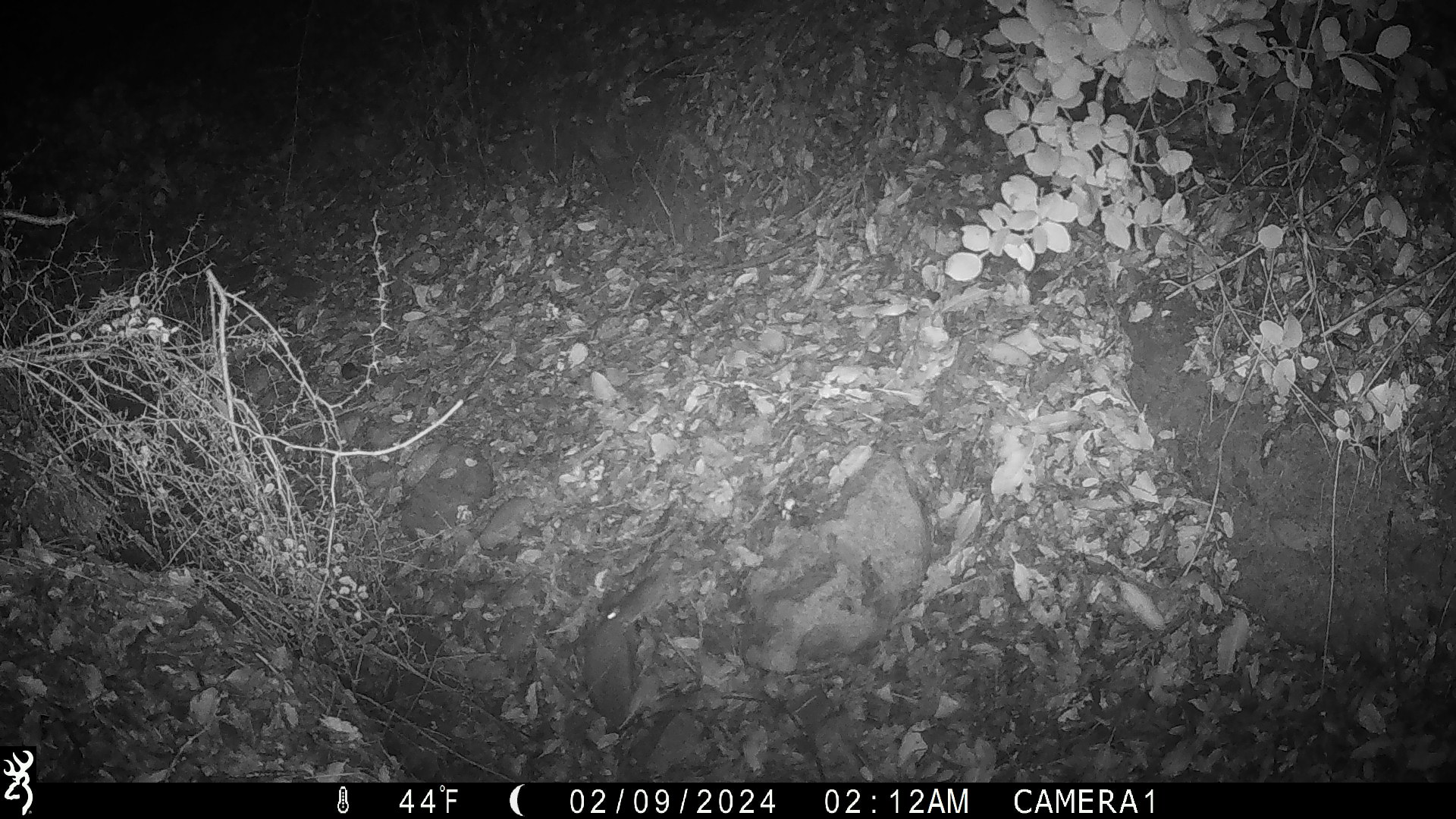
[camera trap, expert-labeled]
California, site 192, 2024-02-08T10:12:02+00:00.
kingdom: Animalia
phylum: Chordata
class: Mammalia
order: Rodentia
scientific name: Rodentia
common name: mouse or rat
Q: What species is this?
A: Mouse or rat (Rodentia).